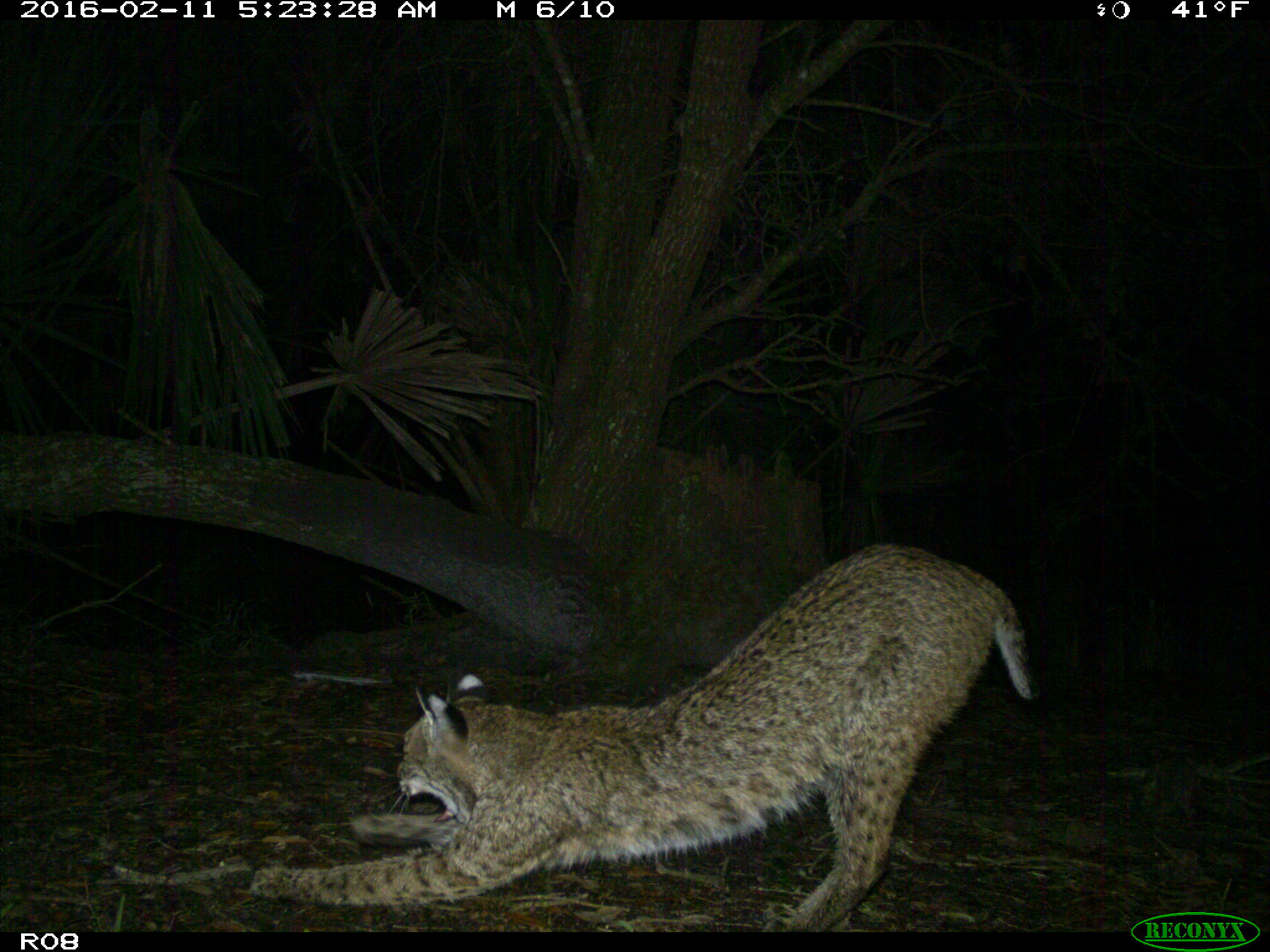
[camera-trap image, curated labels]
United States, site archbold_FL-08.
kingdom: Animalia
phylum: Chordata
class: Mammalia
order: Carnivora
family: Felidae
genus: Lynx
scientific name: Lynx rufus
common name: bobcat